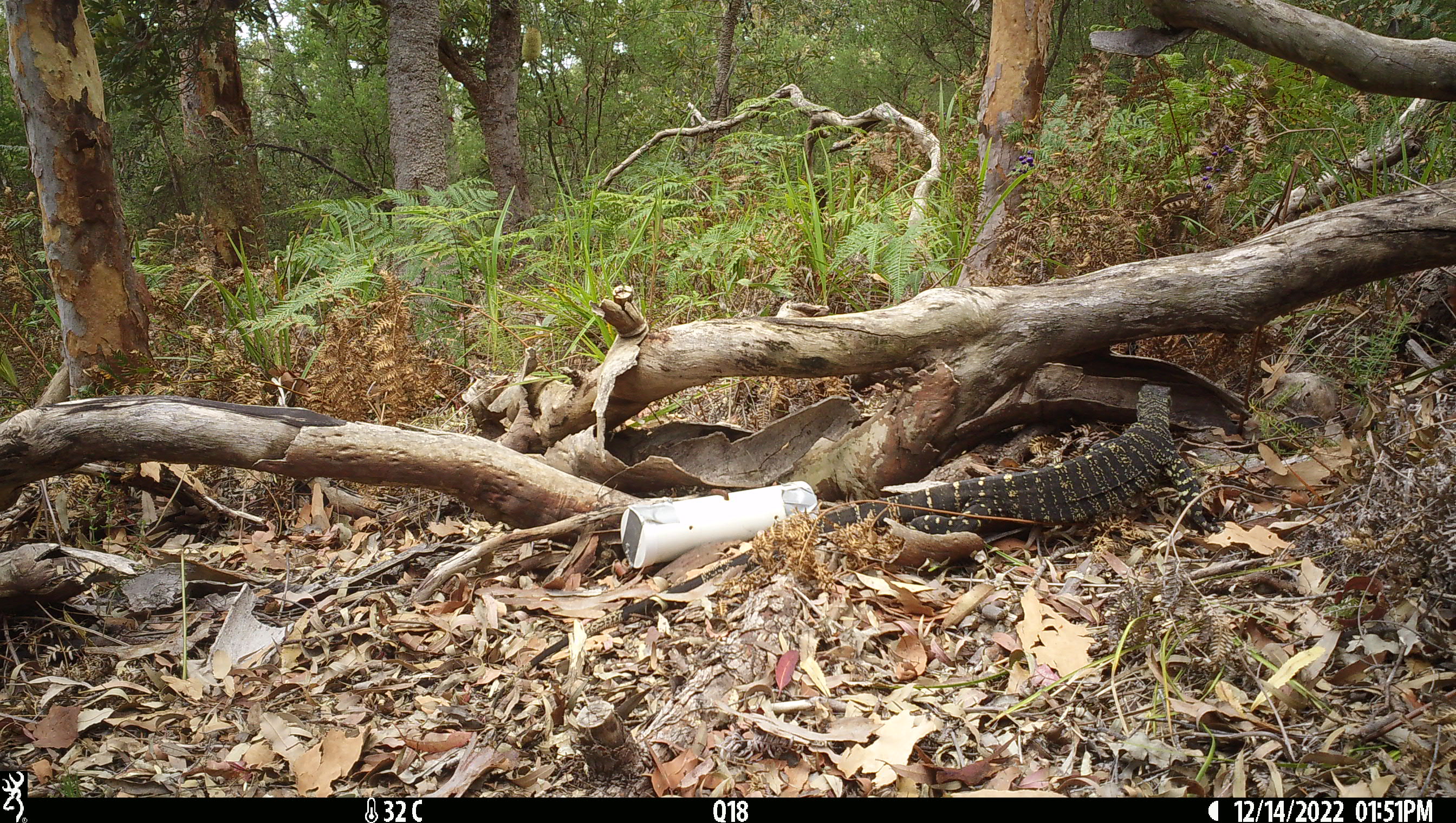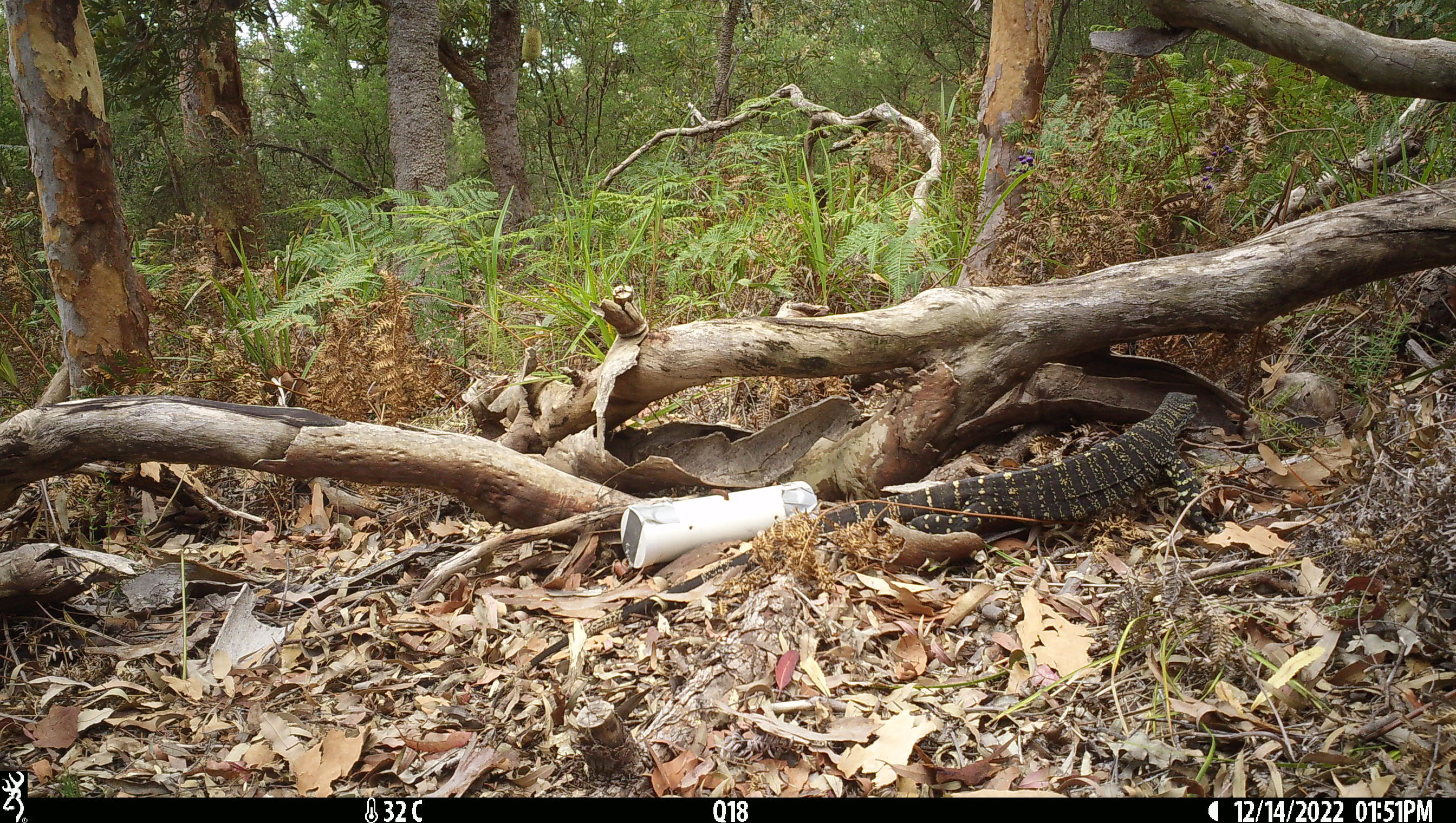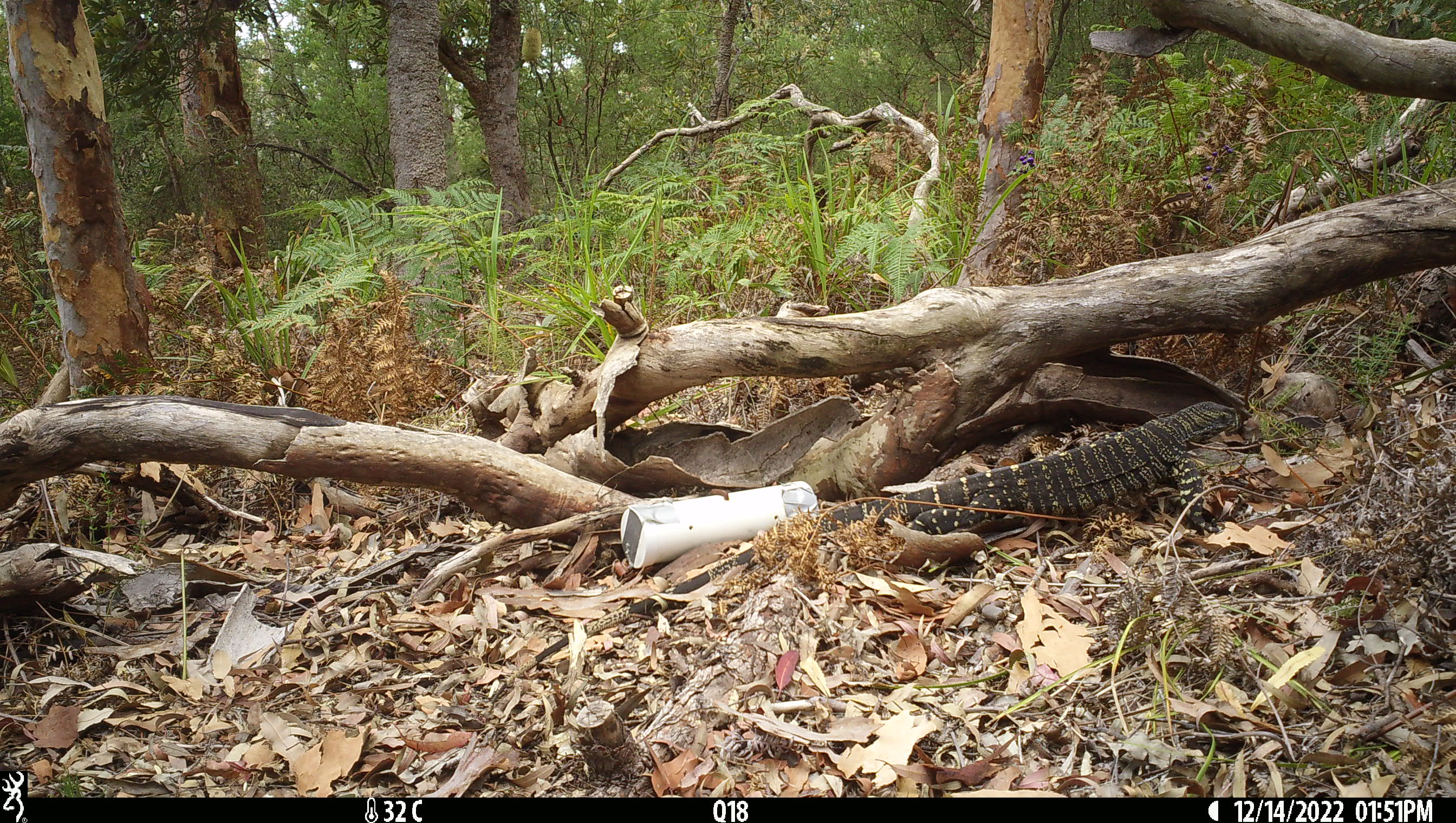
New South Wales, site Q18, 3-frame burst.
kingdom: Animalia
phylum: Chordata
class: Reptilia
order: Squamata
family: Varanidae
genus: Varanus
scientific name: Varanus varius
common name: lace monitor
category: goanna